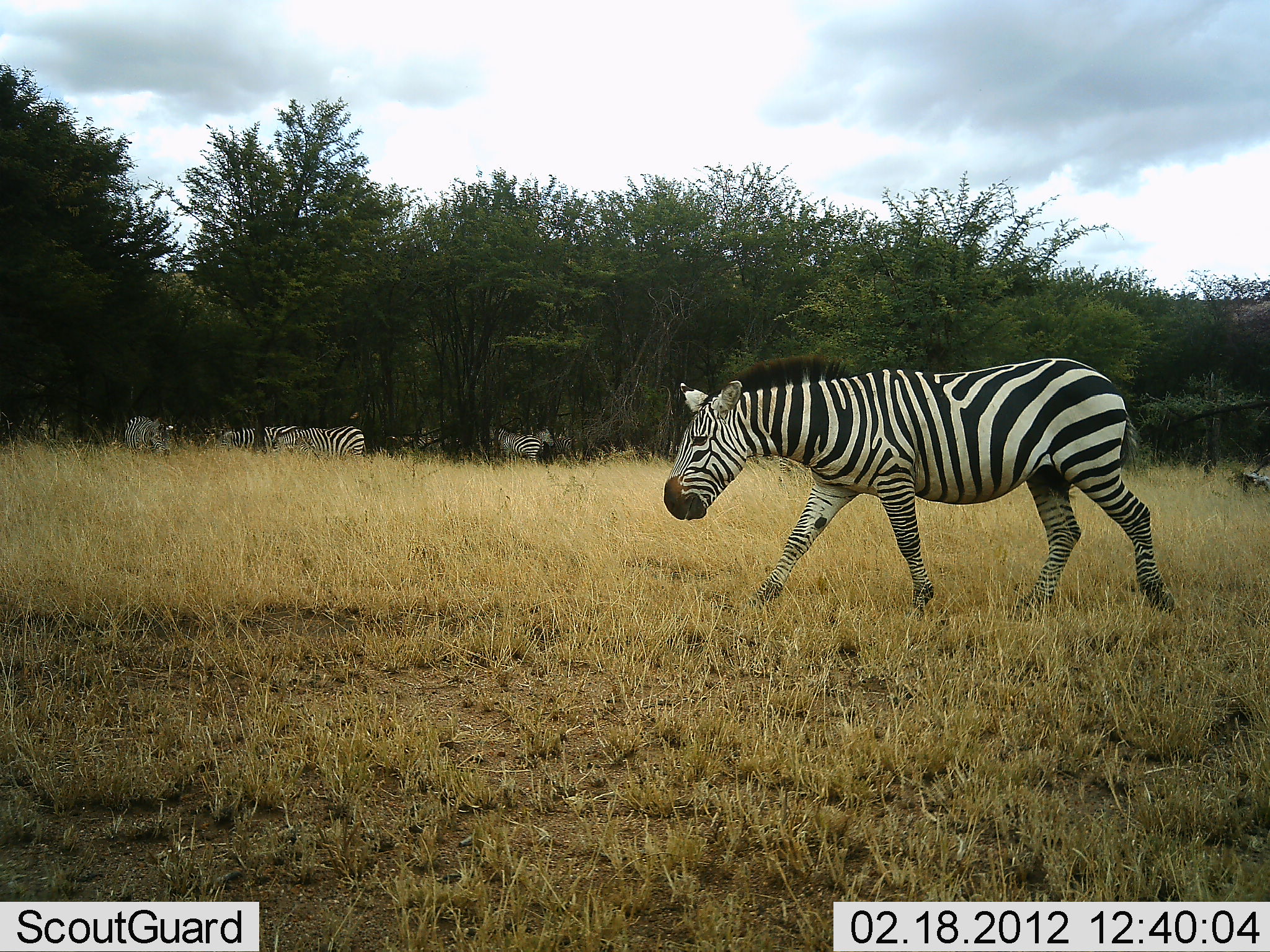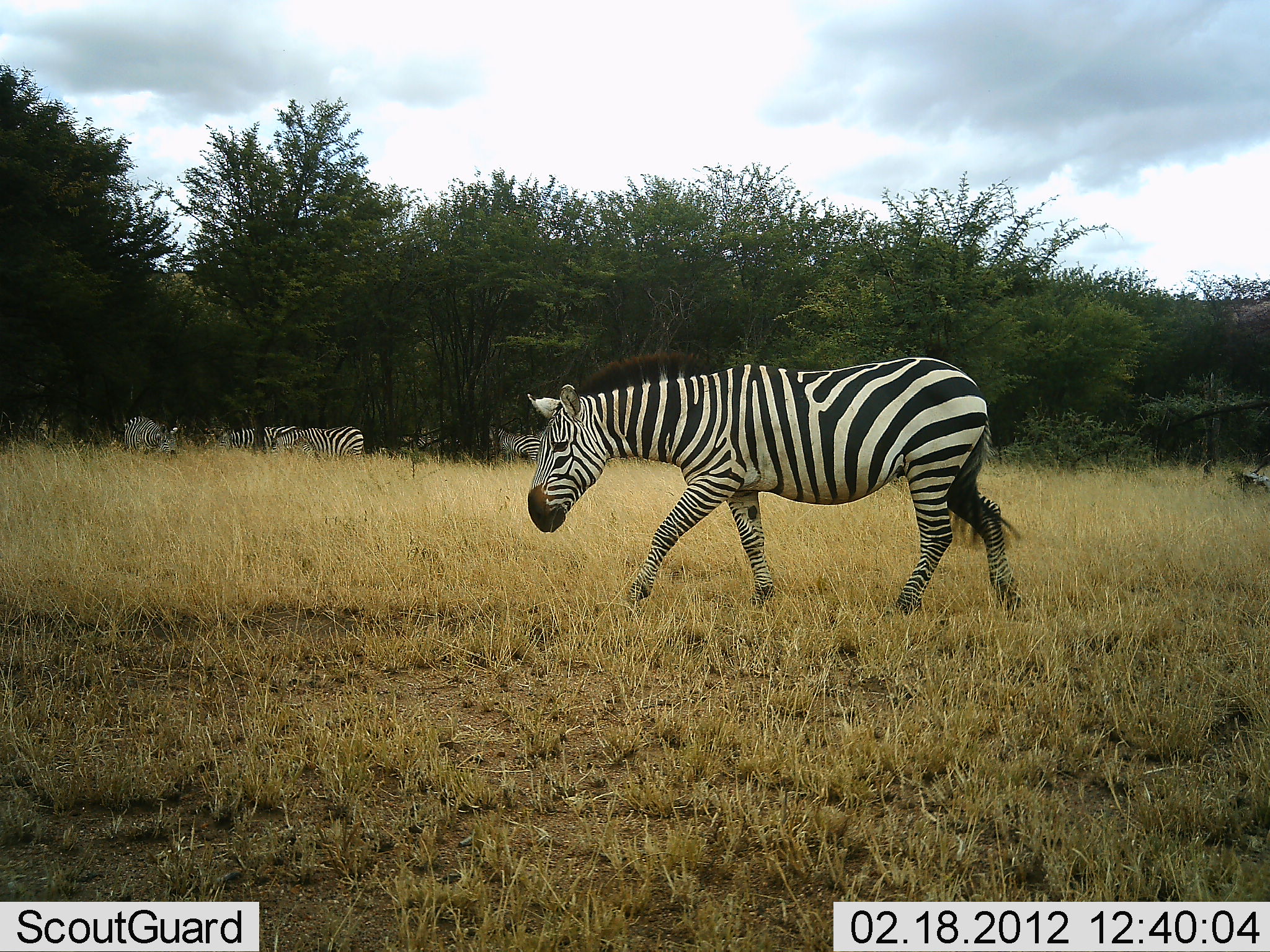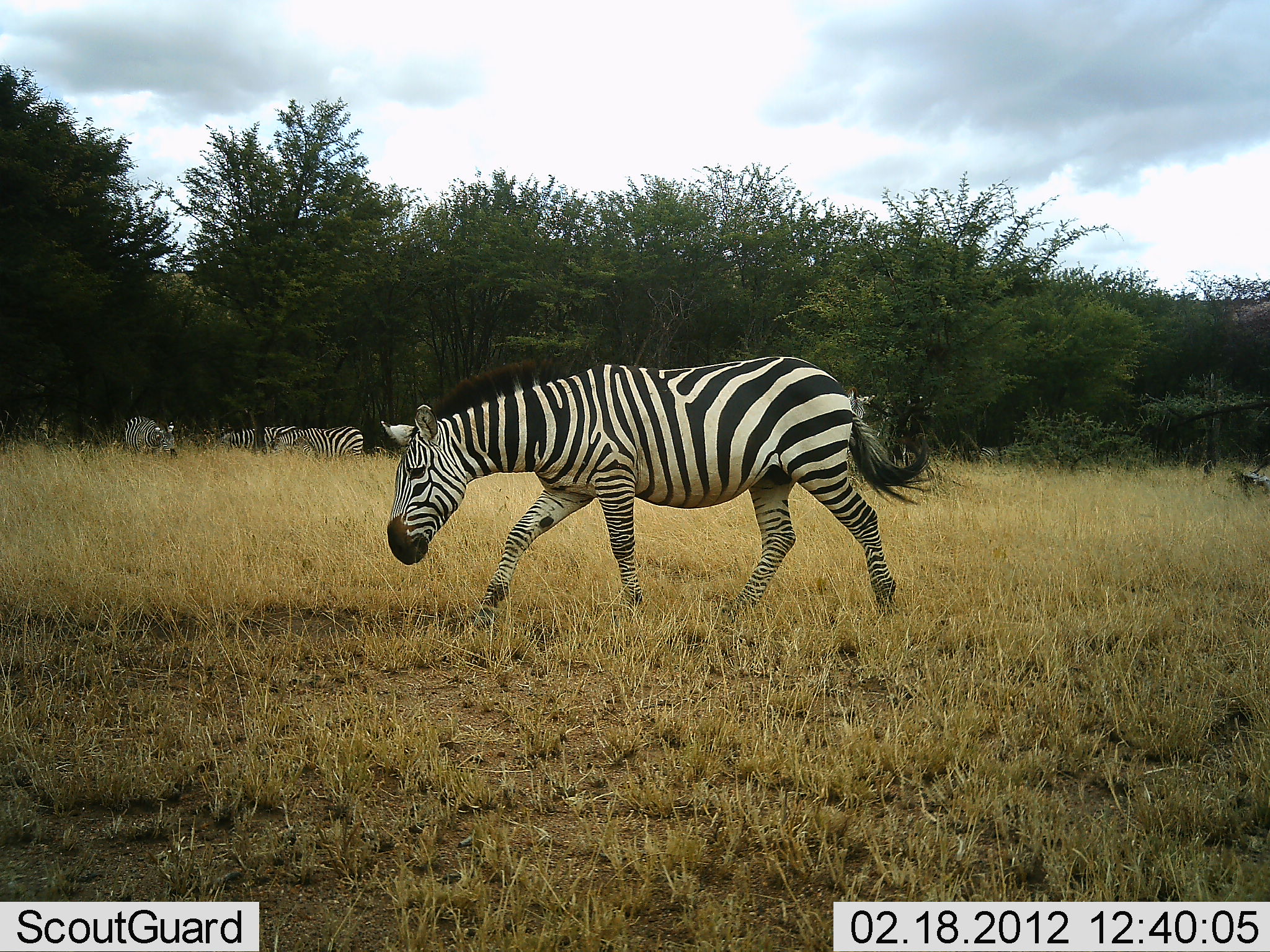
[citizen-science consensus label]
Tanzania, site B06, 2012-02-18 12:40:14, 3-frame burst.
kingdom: Animalia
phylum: Chordata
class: Mammalia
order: Perissodactyla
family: Equidae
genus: Equus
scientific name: Equus quagga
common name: plains zebra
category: zebra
Zebra (plains zebra) (Equus quagga), count 6. Behavior (volunteer vote fractions): standing 65%, resting 0%, moving 100%, interacting 0%. Young present (vote fraction): 0%. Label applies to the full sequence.